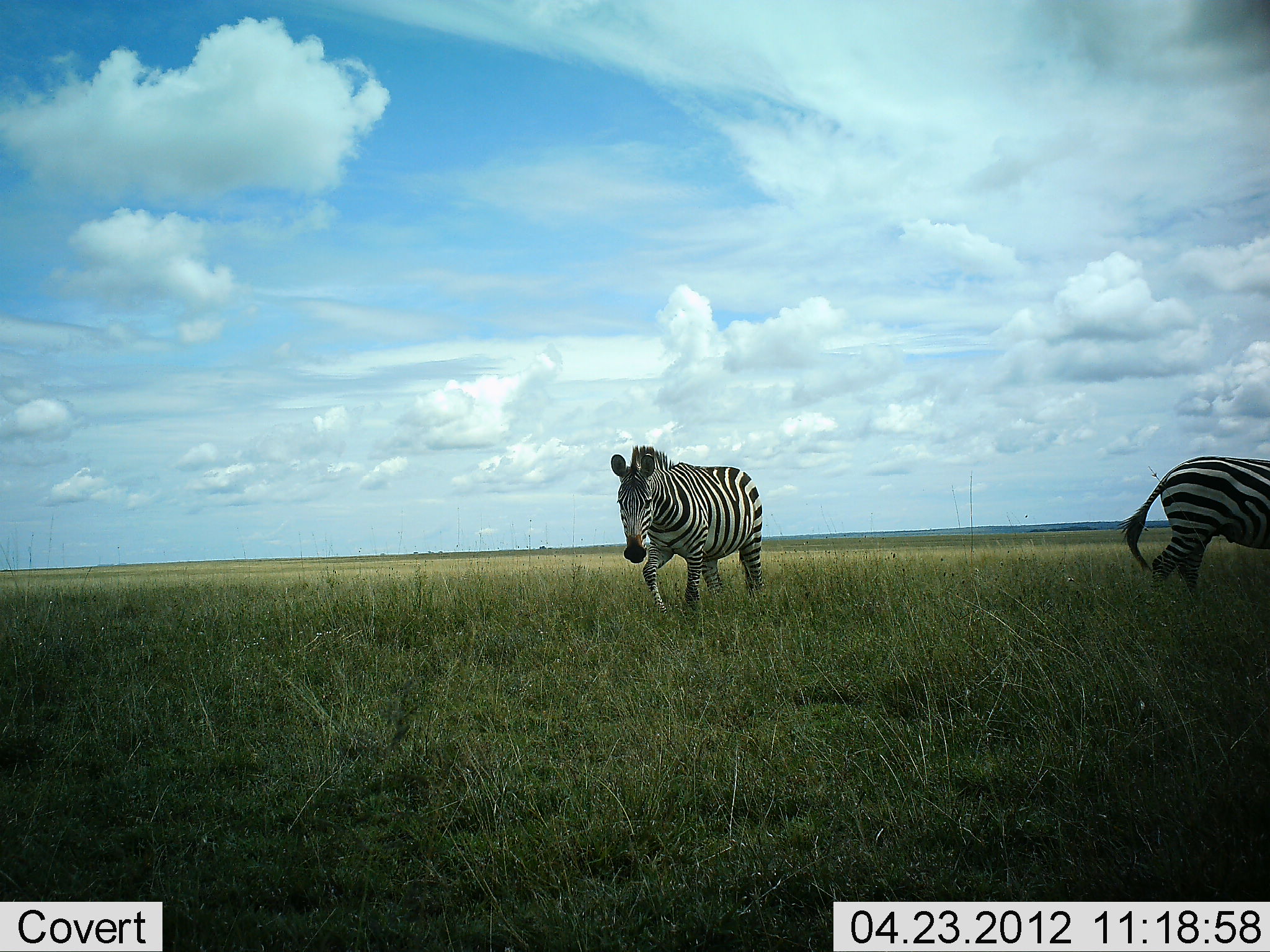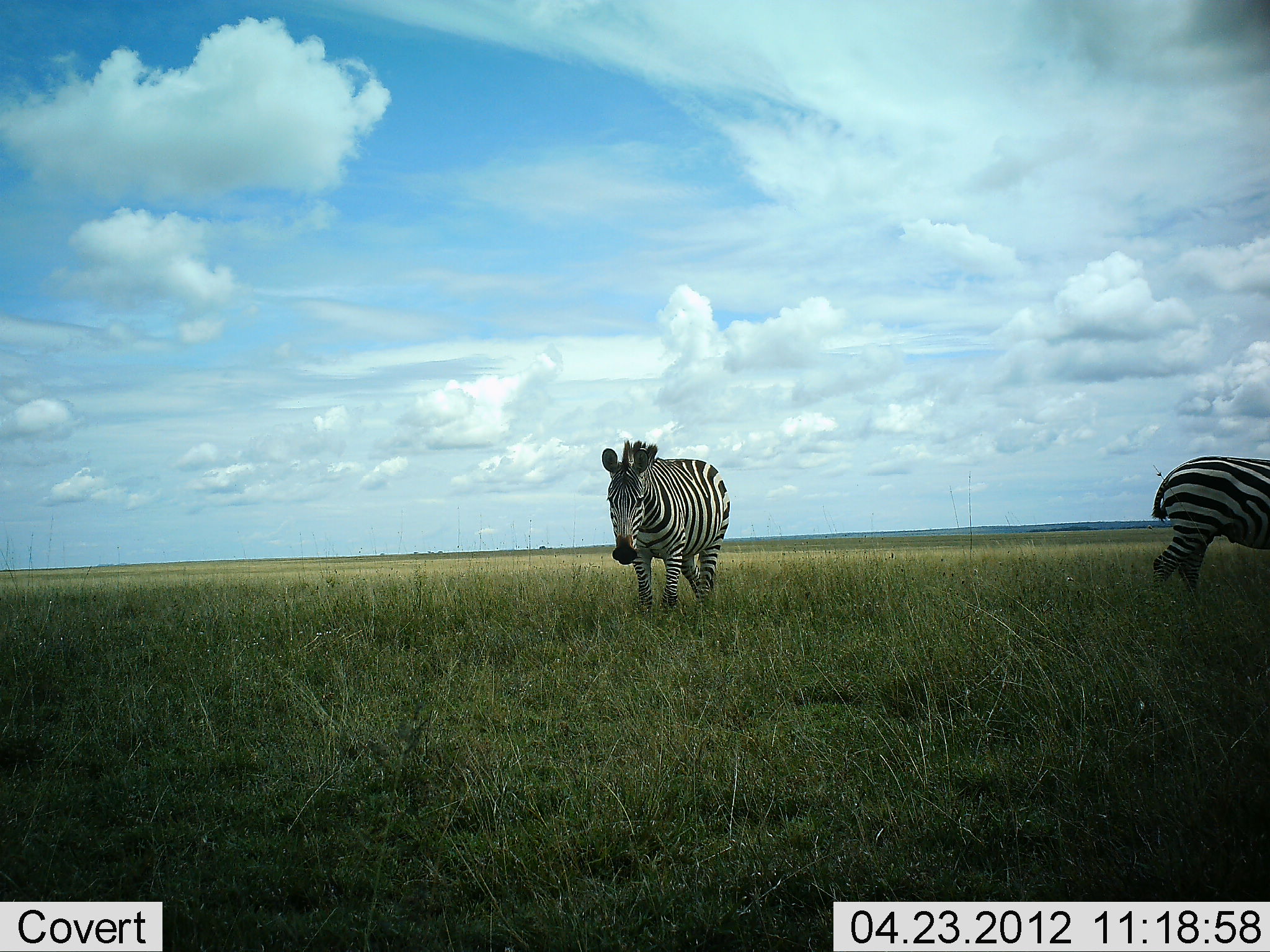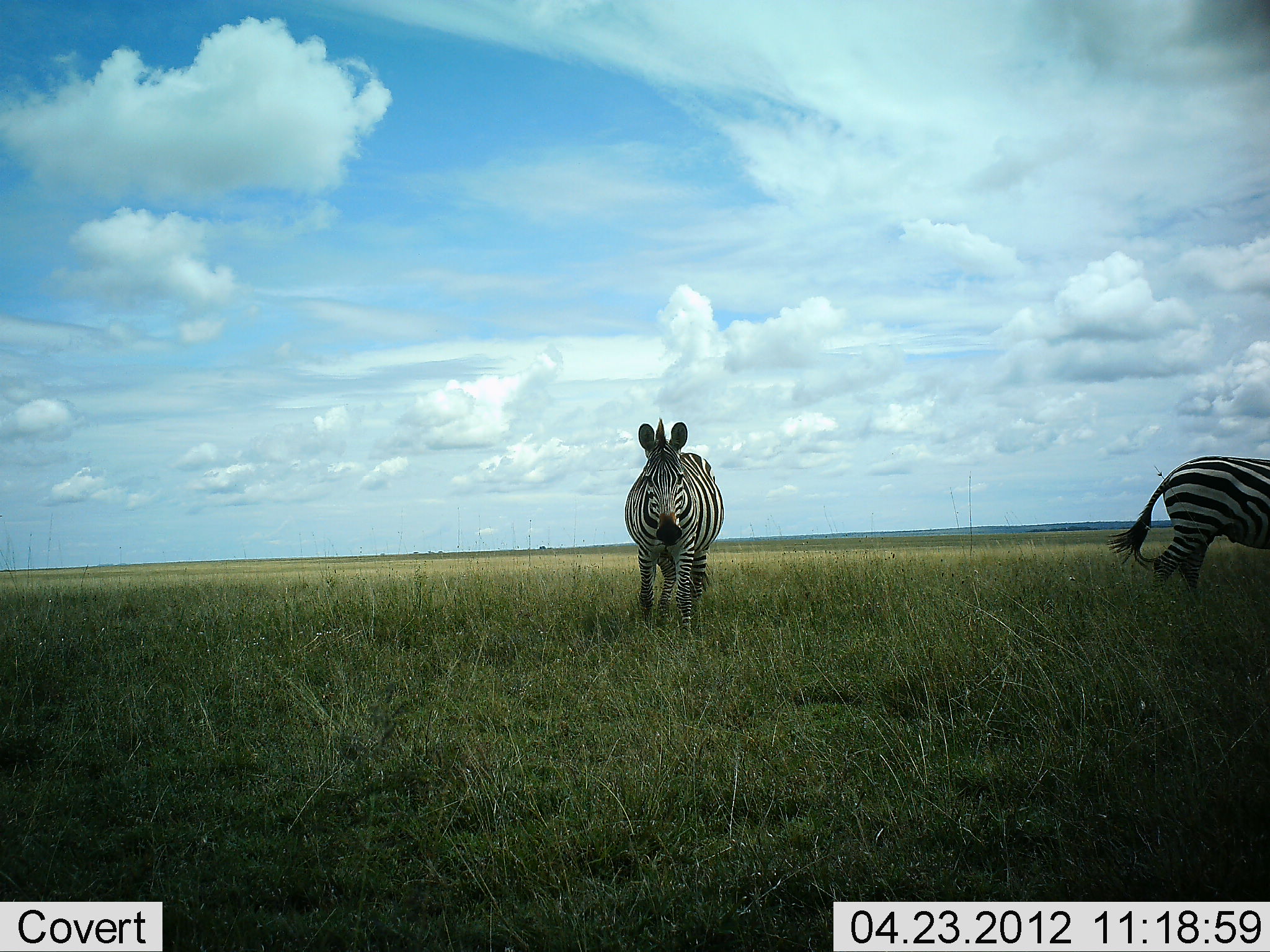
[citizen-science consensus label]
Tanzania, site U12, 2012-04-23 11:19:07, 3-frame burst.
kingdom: Animalia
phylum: Chordata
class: Mammalia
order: Perissodactyla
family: Equidae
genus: Equus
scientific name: Equus quagga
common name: plains zebra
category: zebra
Zebra (plains zebra) (Equus quagga), count 2. Behavior (volunteer vote fractions): standing 76%, resting 0%, moving 76%, interacting 0%. Young present (vote fraction): 0%. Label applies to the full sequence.